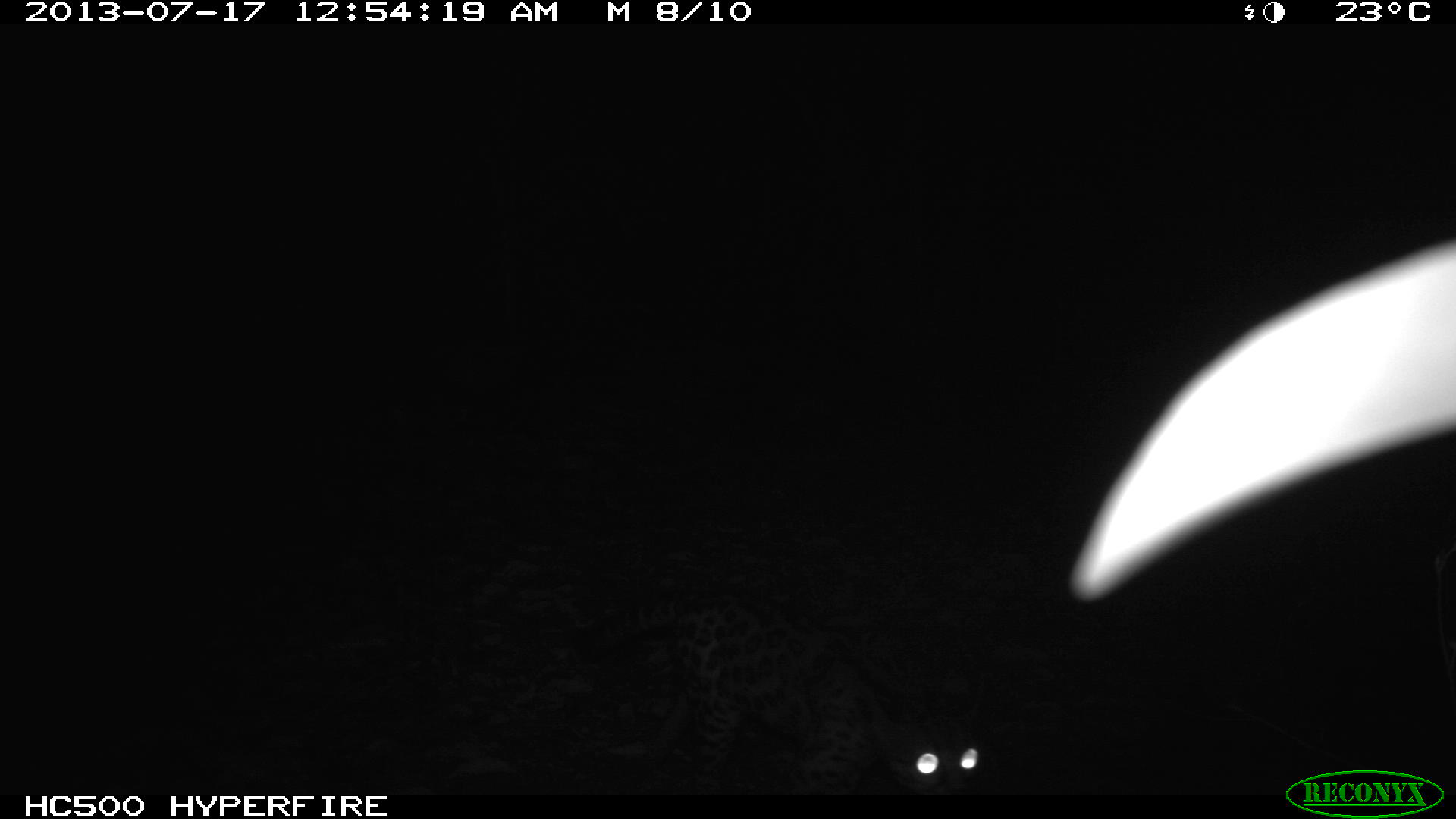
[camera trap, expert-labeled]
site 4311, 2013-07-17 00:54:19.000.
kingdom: Animalia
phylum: Chordata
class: Mammalia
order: Carnivora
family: Felidae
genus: Leopardus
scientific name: Leopardus wiedii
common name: margay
Leopardus wiedii (margay), count 1.